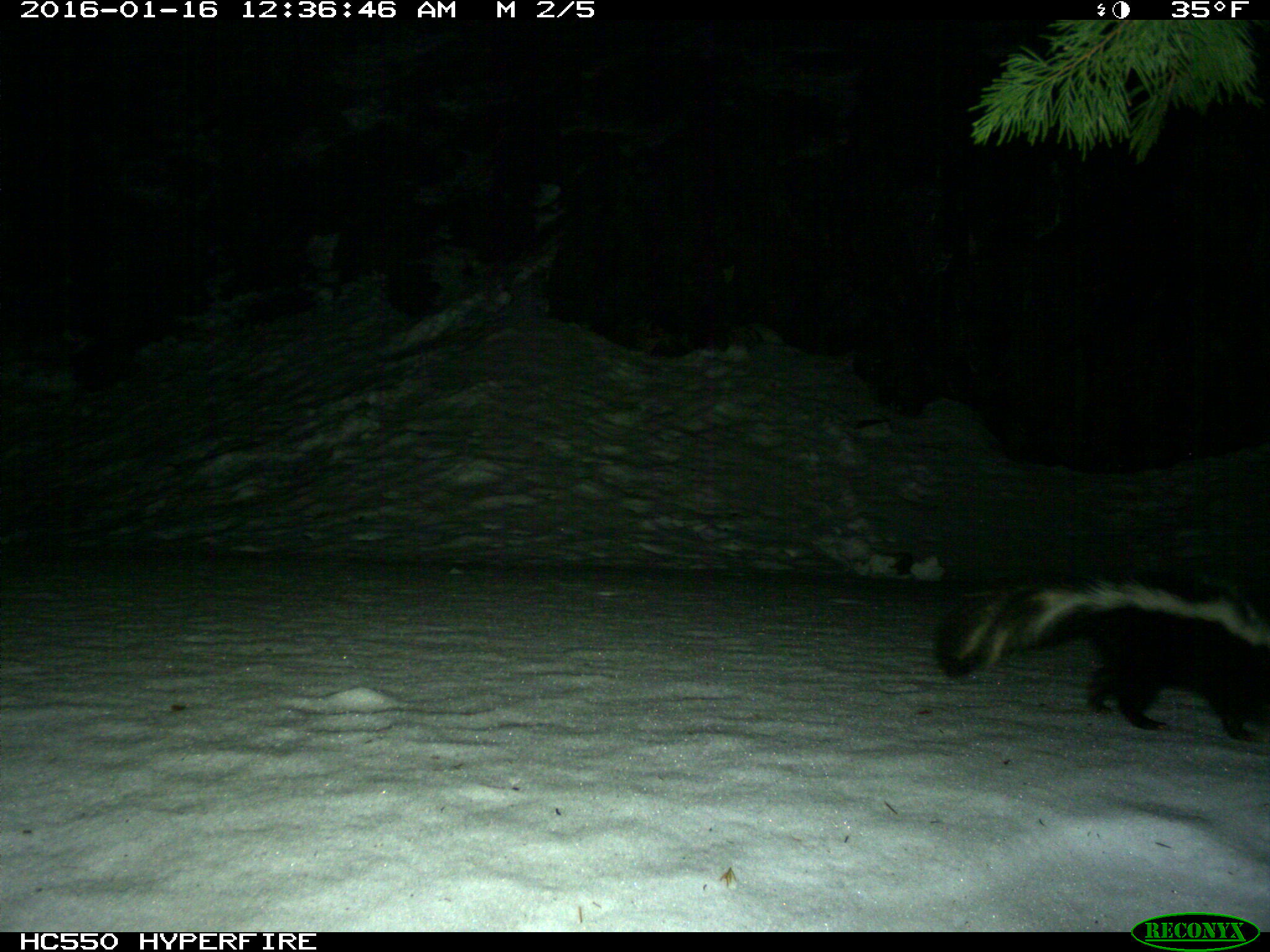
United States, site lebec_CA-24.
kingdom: Animalia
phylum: Chordata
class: Mammalia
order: Carnivora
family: Mephitidae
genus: Mephitis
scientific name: Mephitis mephitis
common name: striped skunk